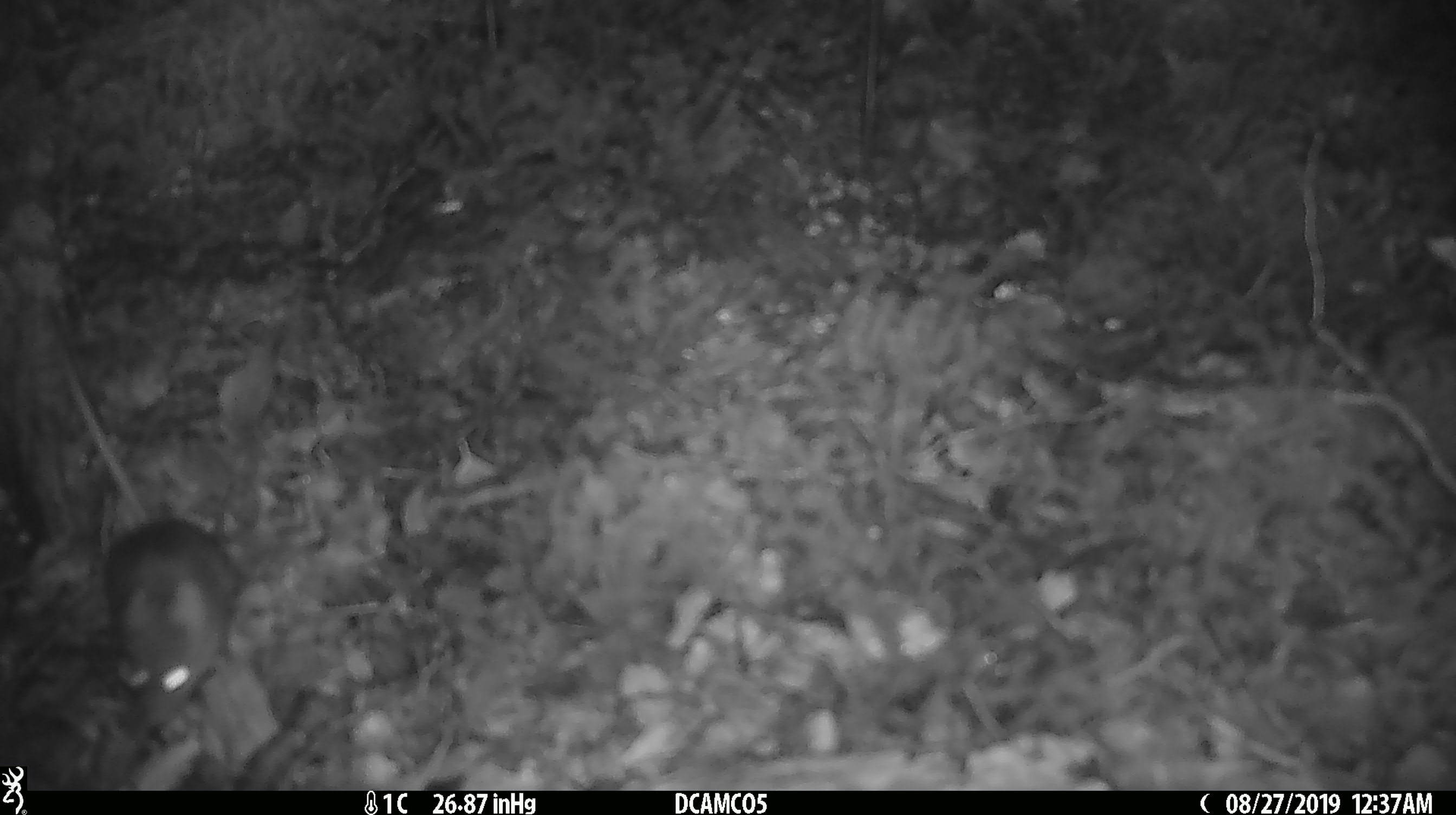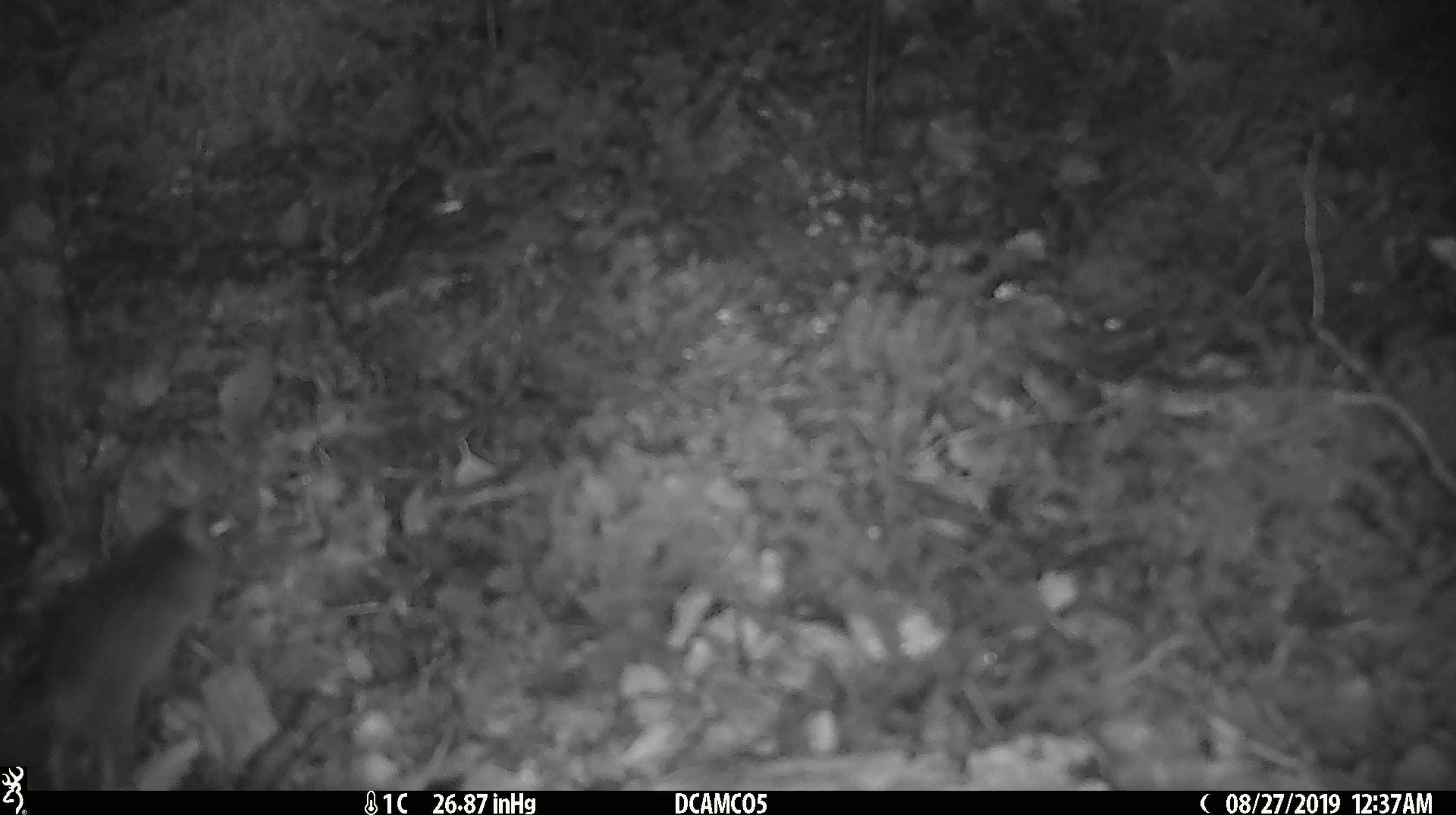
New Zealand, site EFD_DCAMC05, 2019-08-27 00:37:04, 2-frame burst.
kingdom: Animalia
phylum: Chordata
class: Mammalia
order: Rodentia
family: Muridae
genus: Mus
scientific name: Mus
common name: mouse